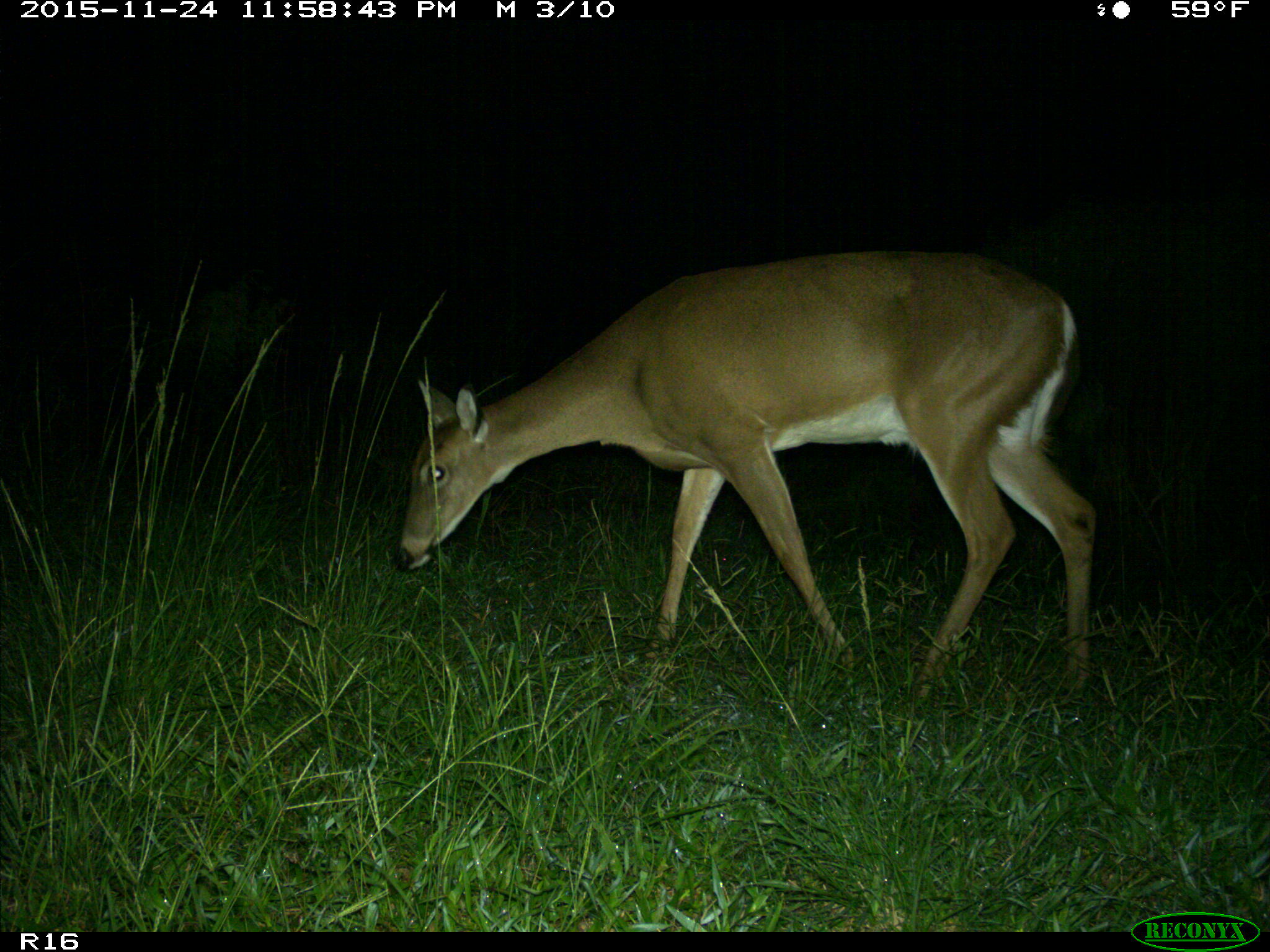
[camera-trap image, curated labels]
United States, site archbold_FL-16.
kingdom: Animalia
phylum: Chordata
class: Mammalia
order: Artiodactyla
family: Cervidae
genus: Odocoileus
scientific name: Odocoileus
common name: deer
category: unidentified deer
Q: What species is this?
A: Unidentified deer (deer) (Odocoileus).